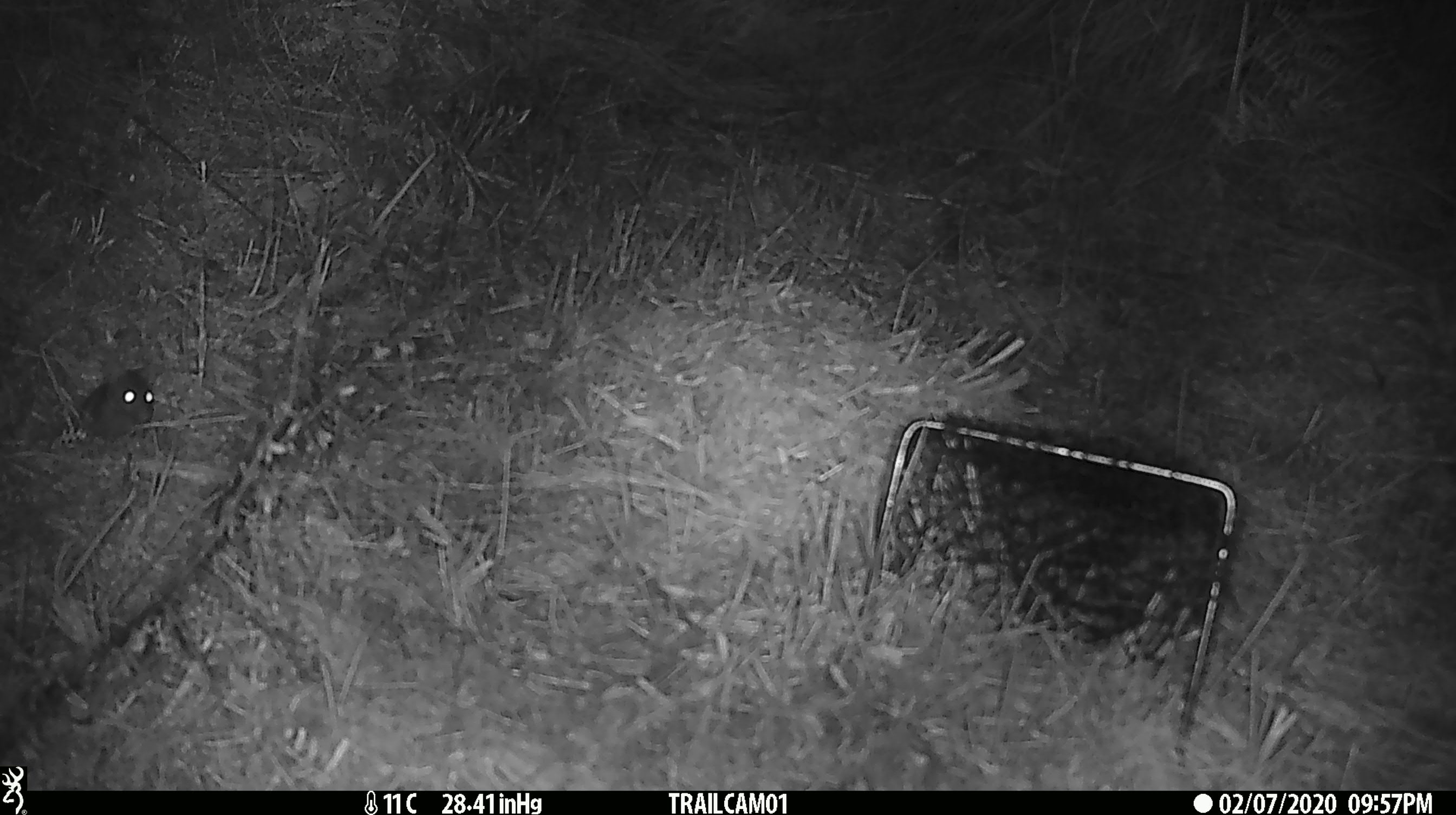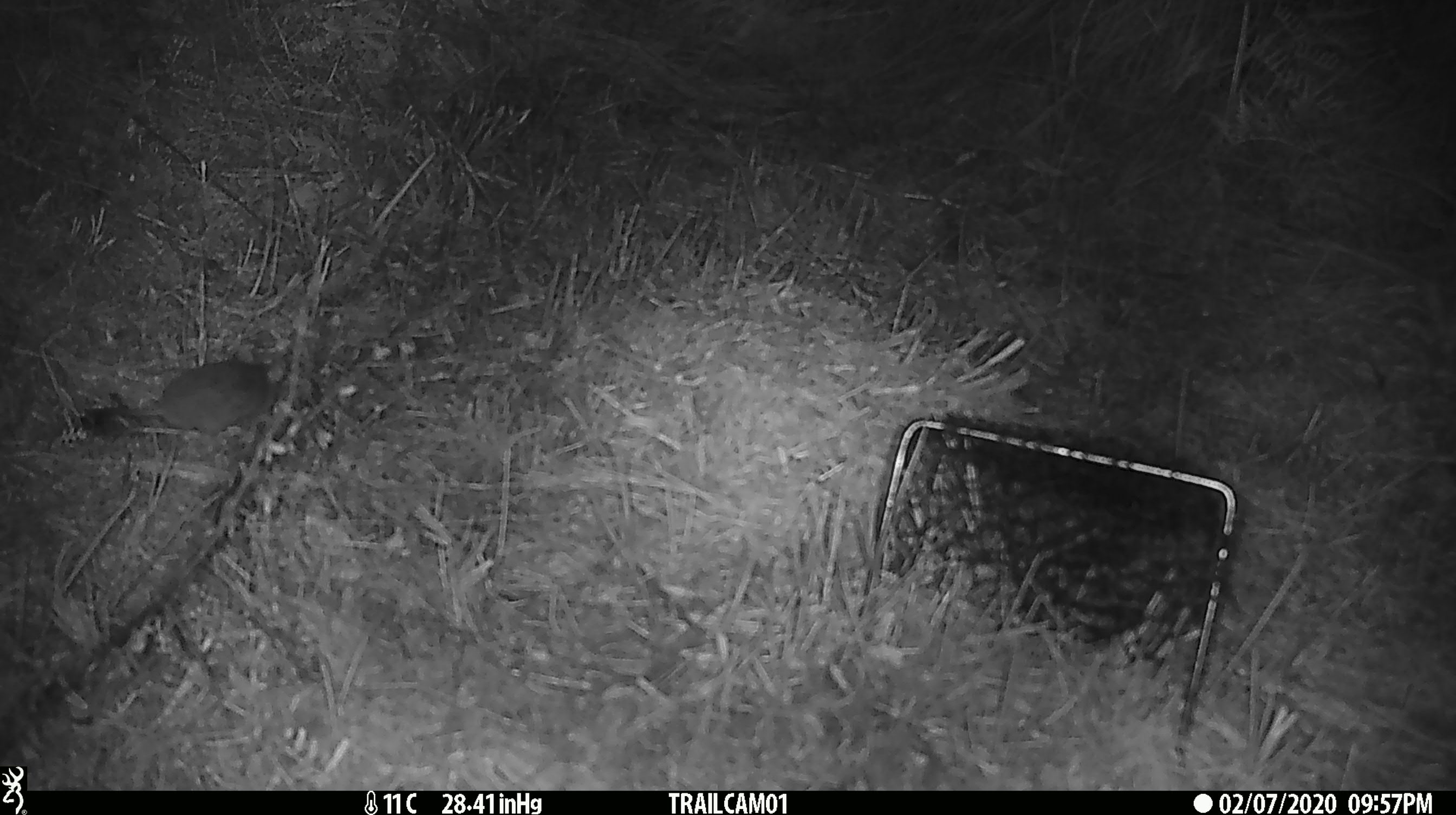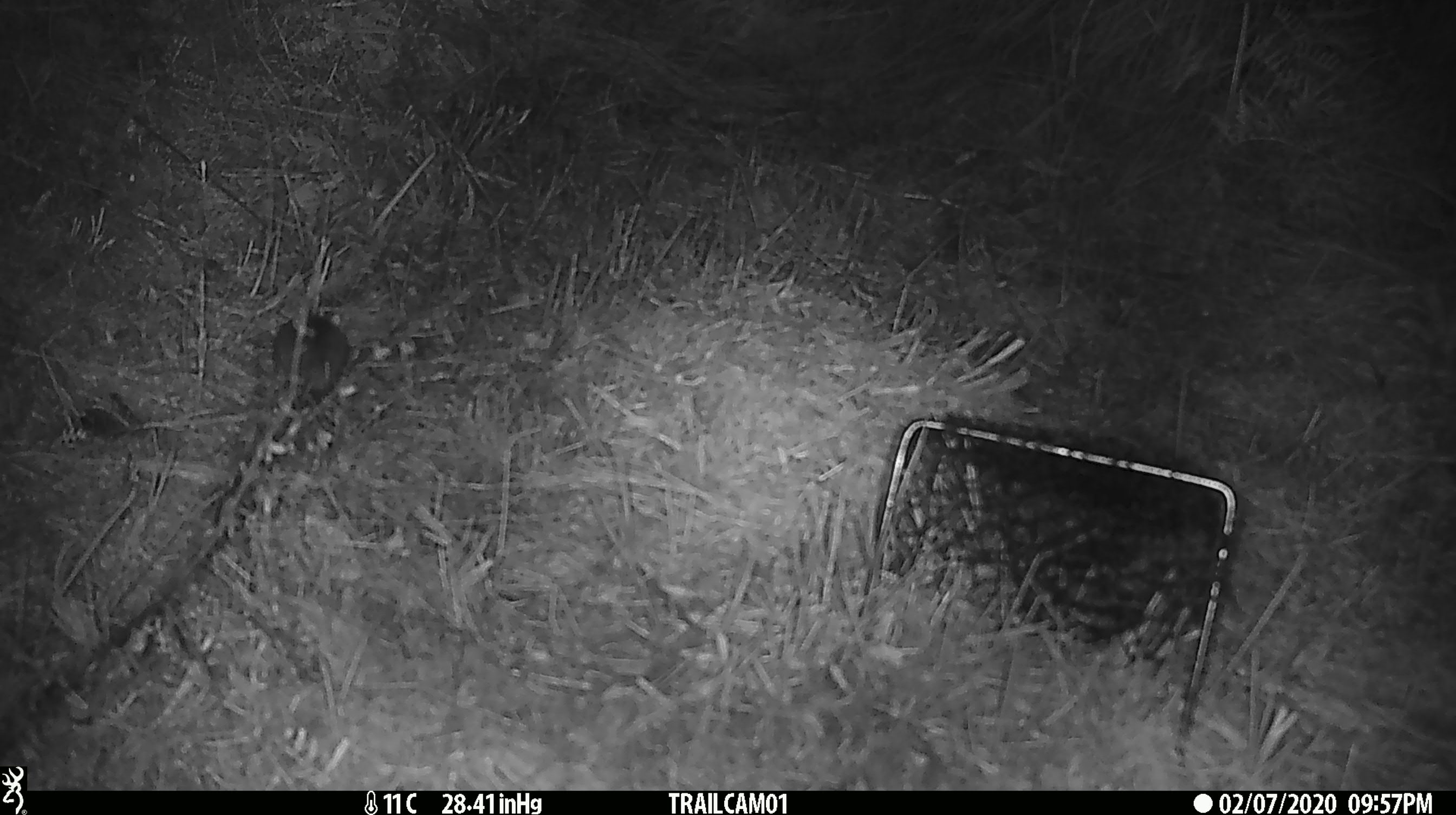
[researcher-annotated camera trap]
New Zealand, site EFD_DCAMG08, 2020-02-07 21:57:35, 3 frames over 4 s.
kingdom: Animalia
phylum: Chordata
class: Mammalia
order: Rodentia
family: Muridae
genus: Mus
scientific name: Mus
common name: mouse